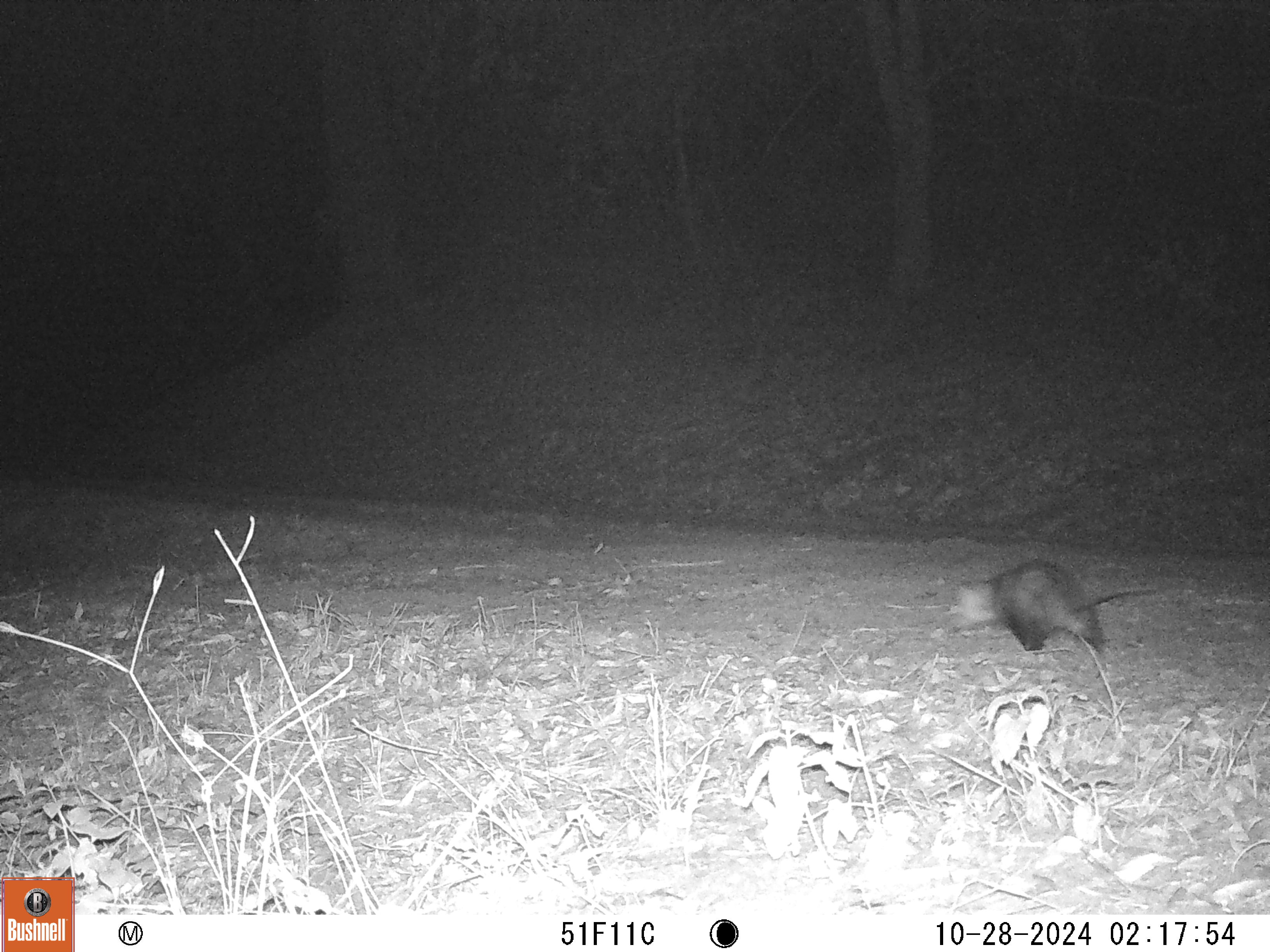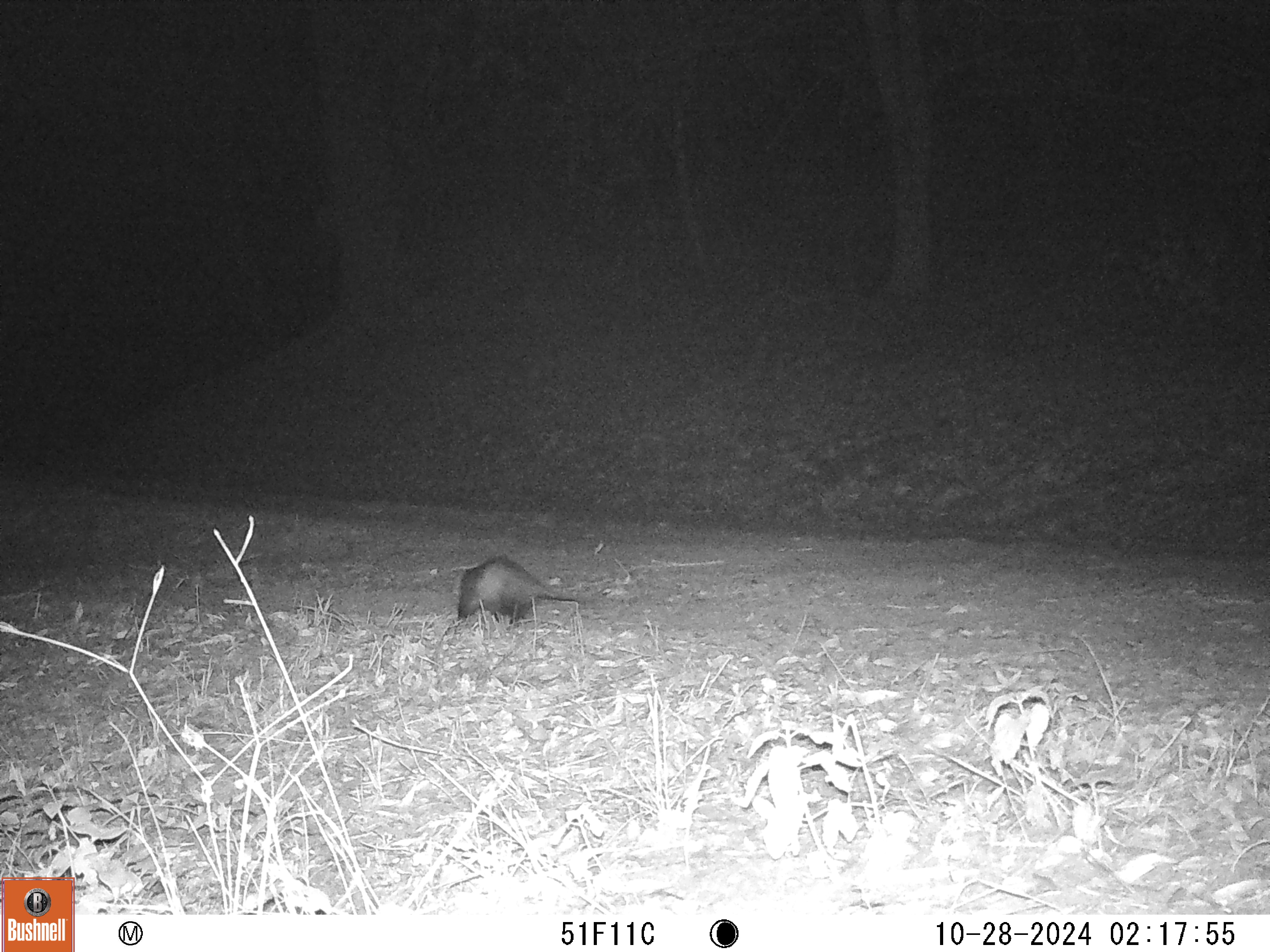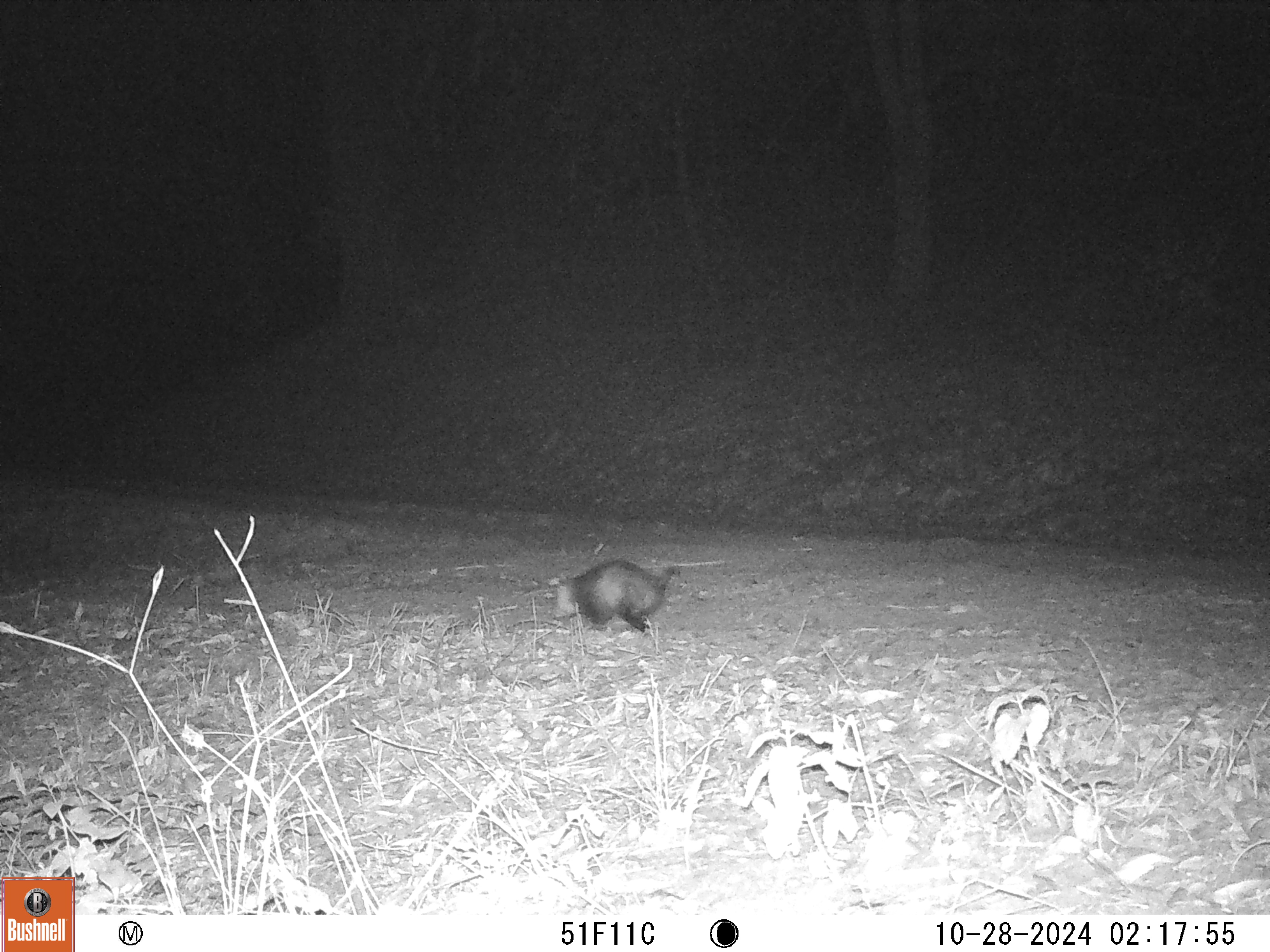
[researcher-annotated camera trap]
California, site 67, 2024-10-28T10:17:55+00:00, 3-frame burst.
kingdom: Animalia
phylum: Chordata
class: Mammalia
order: Didelphimorphia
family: Didelphidae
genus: Didelphis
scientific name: Didelphis virginiana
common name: virginia opossum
Virginia opossum (Didelphis virginiana).